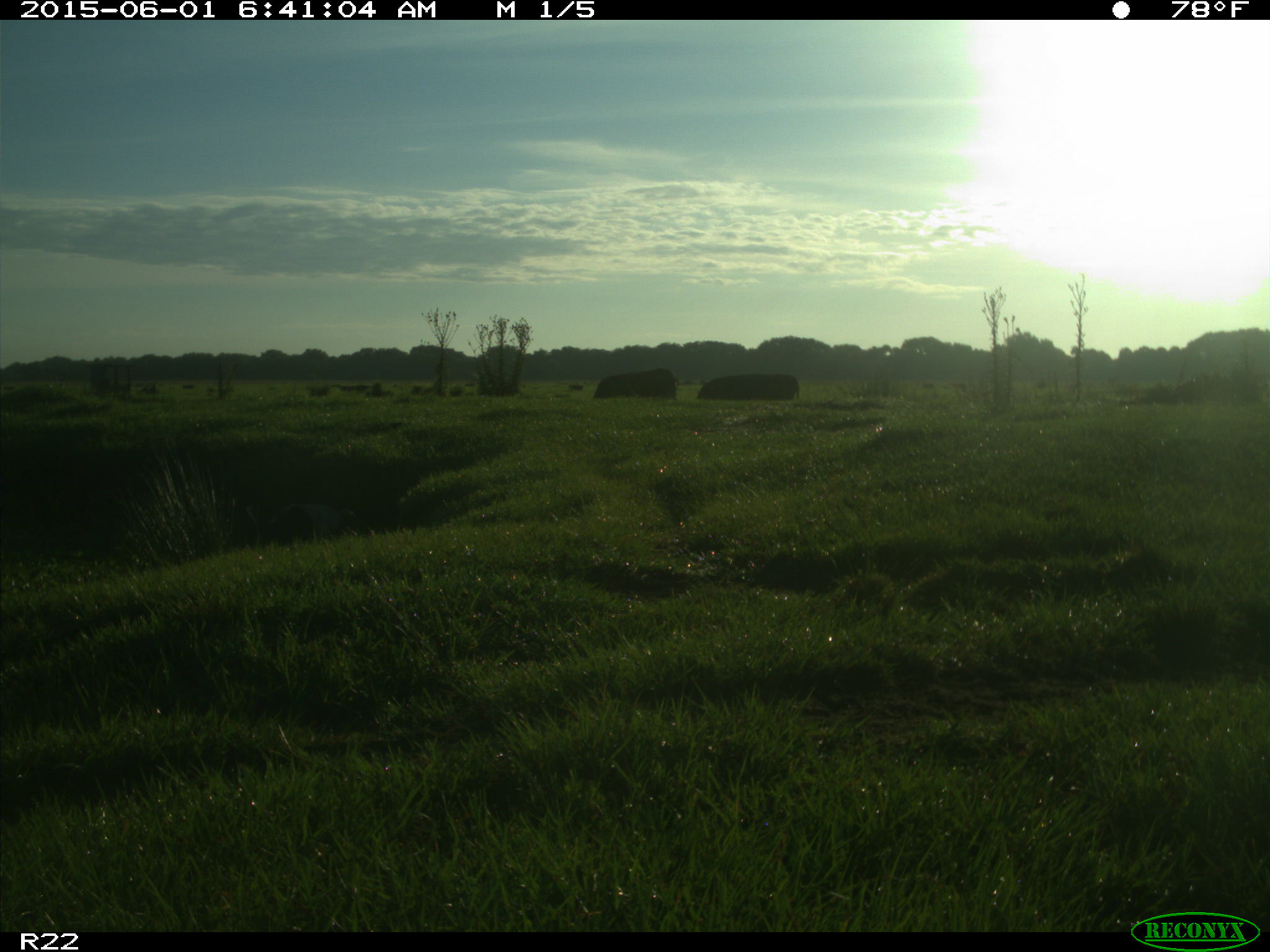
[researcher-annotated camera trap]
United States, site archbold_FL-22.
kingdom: Animalia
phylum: Chordata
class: Mammalia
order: Artiodactyla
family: Bovidae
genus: Bos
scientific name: Bos taurus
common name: domestic cow